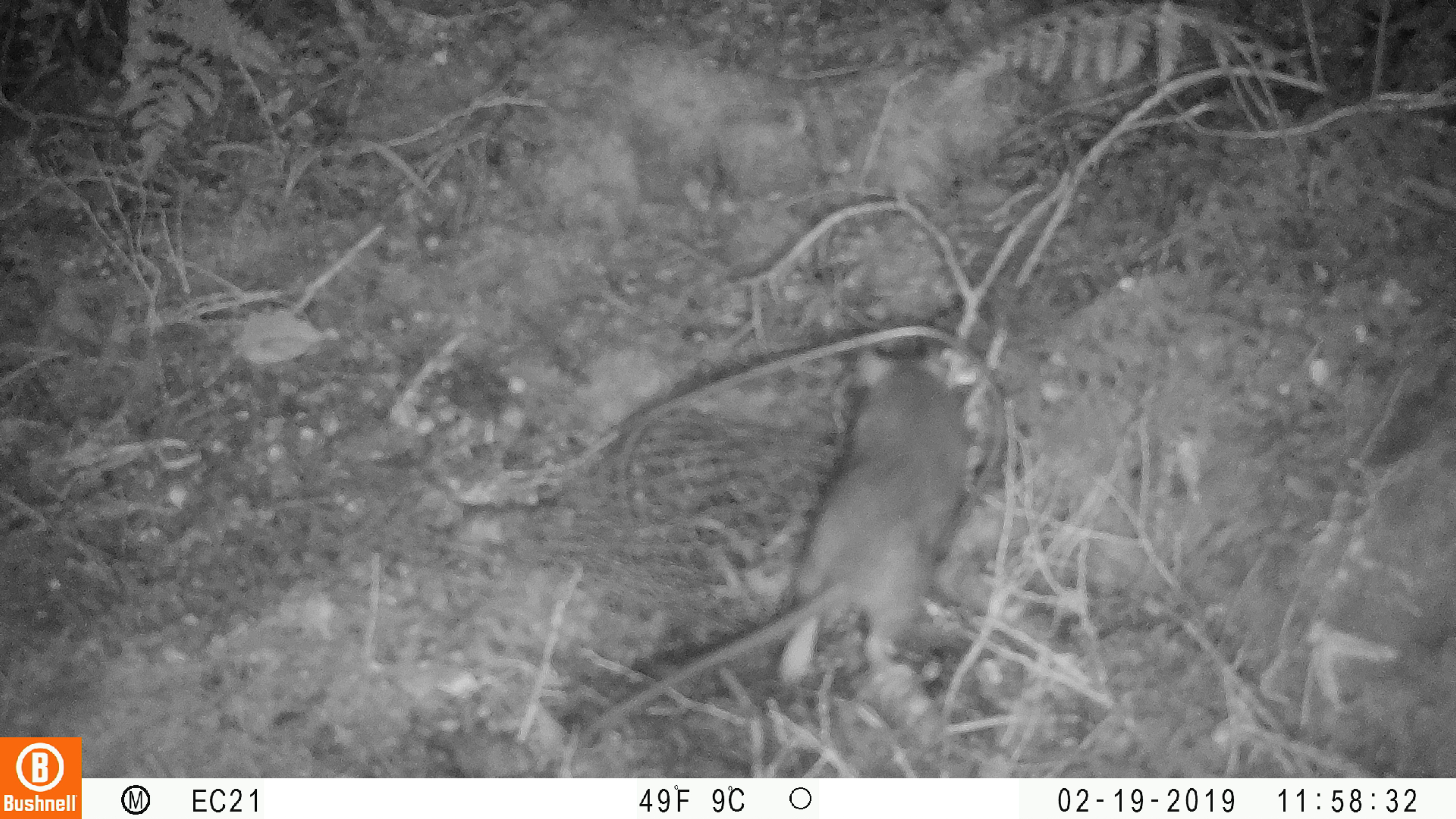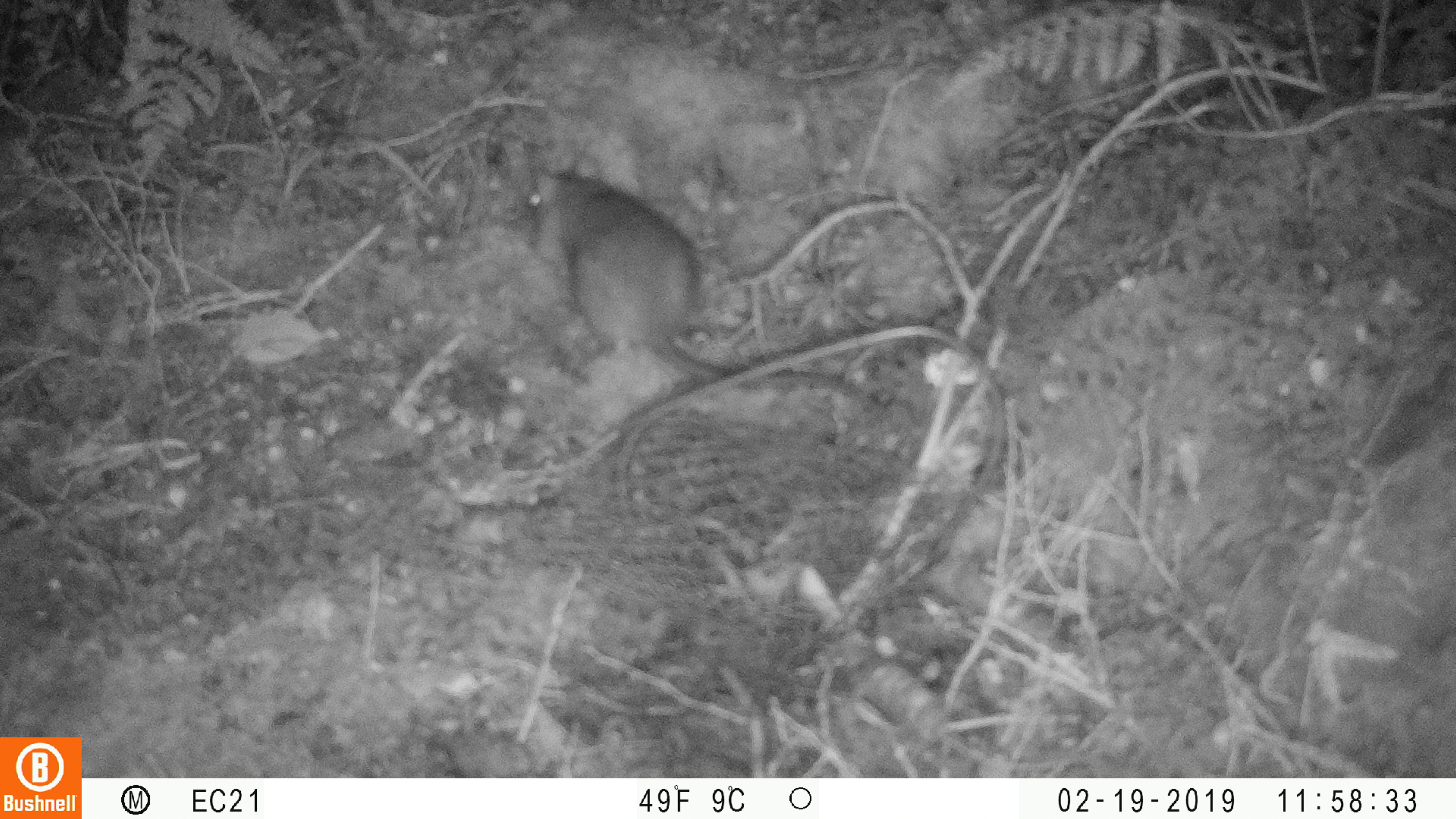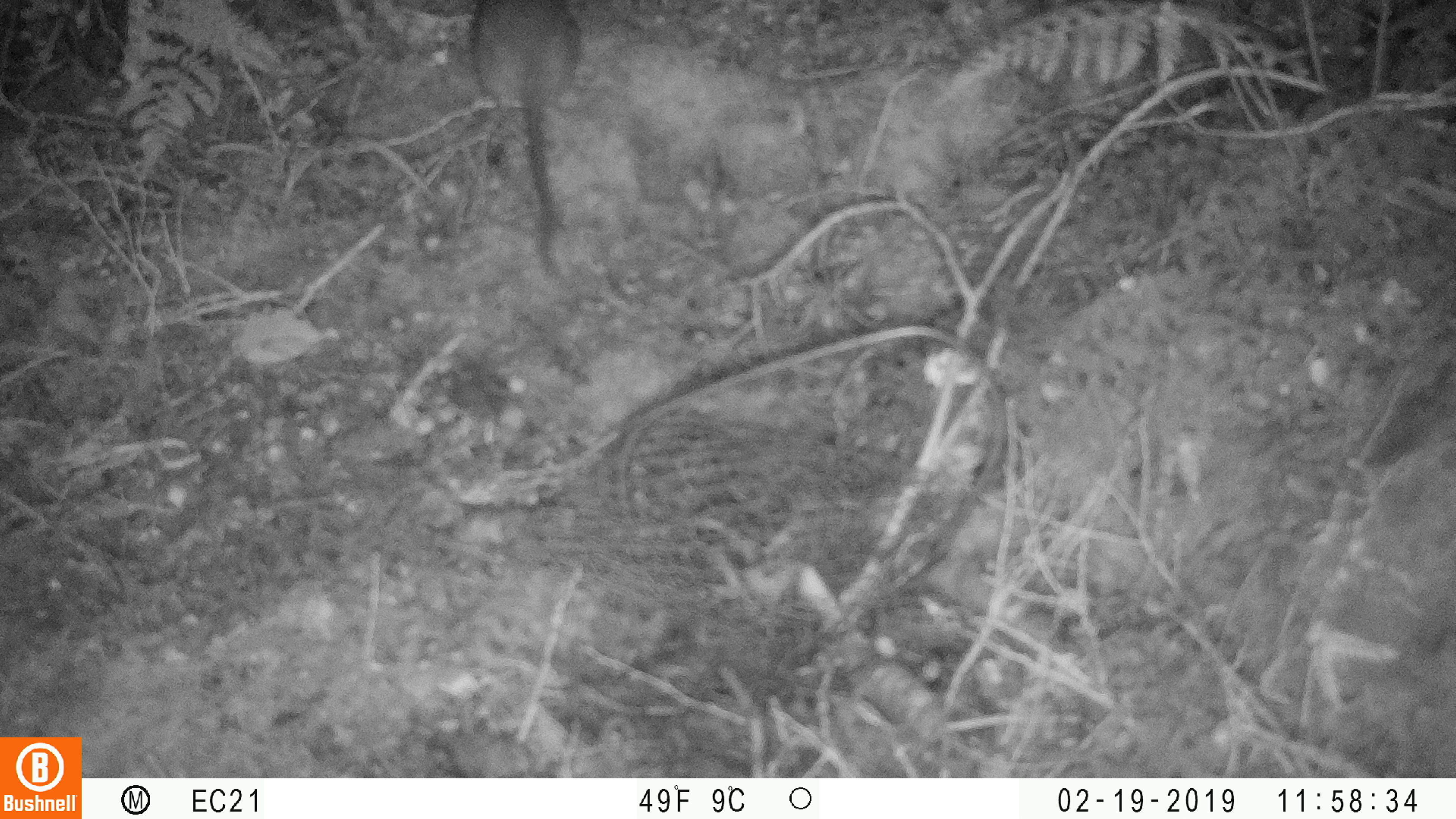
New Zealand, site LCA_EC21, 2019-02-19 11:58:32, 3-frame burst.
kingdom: Animalia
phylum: Chordata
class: Mammalia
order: Rodentia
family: Muridae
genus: Rattus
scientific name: Rattus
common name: rat